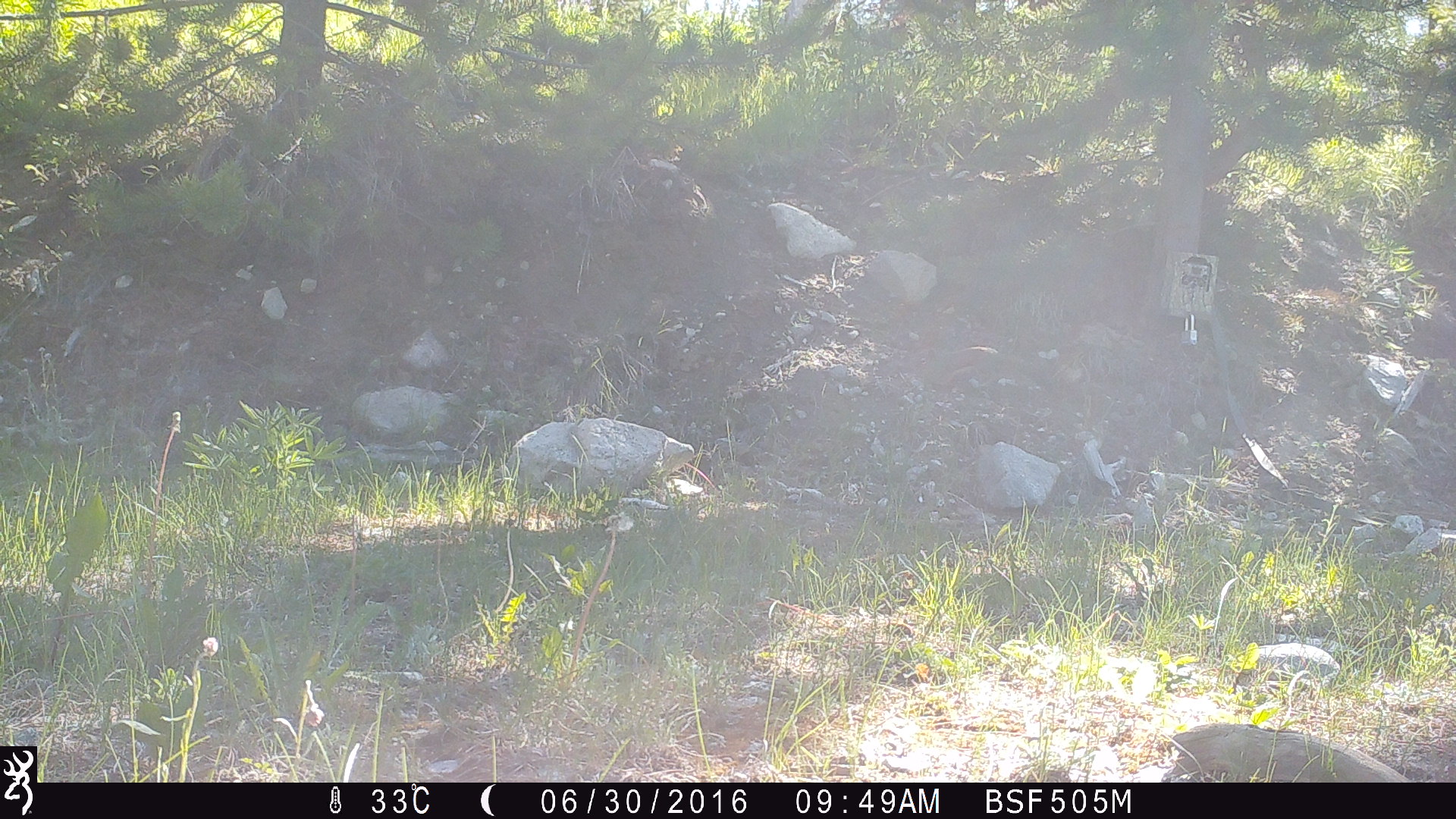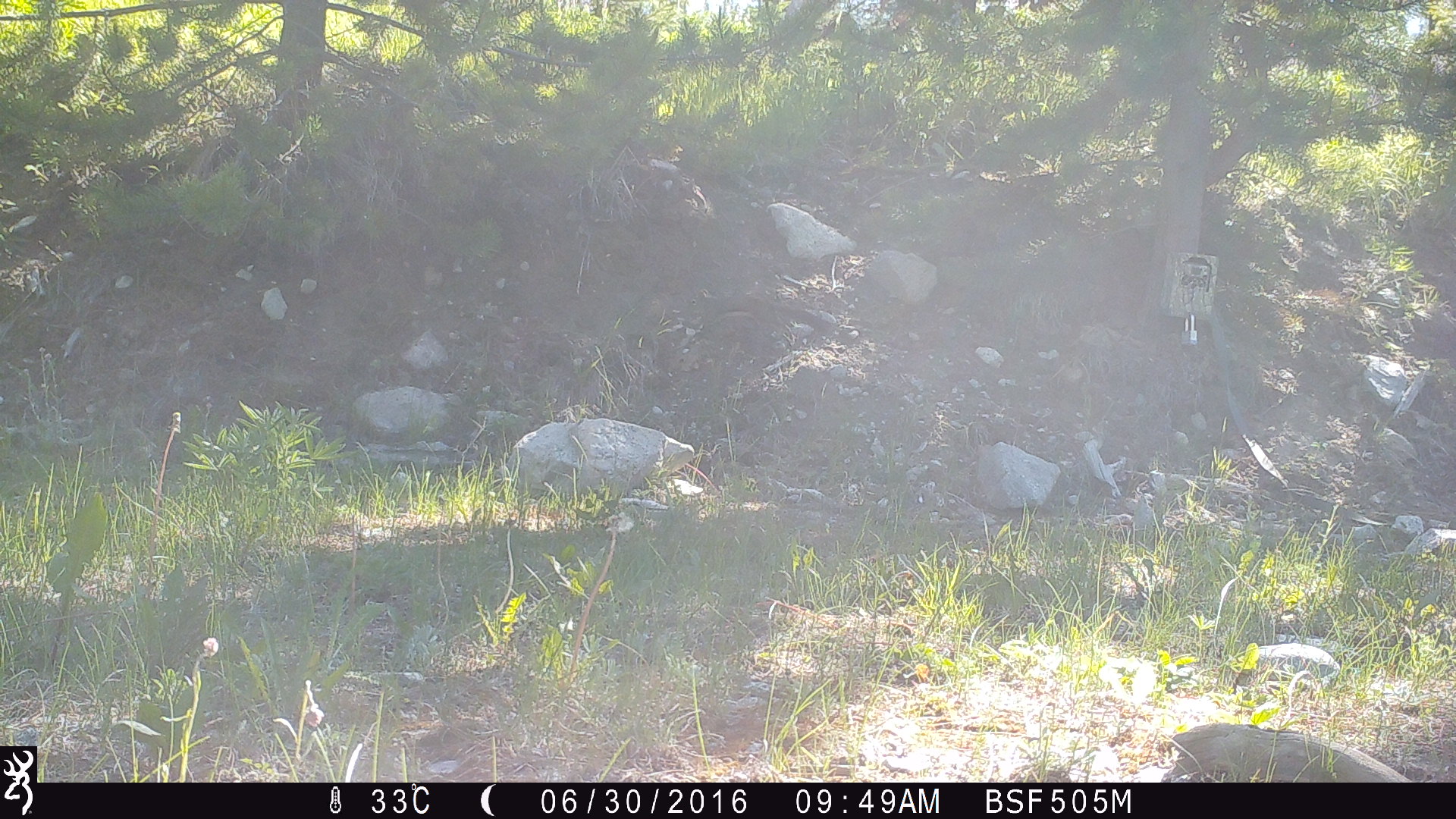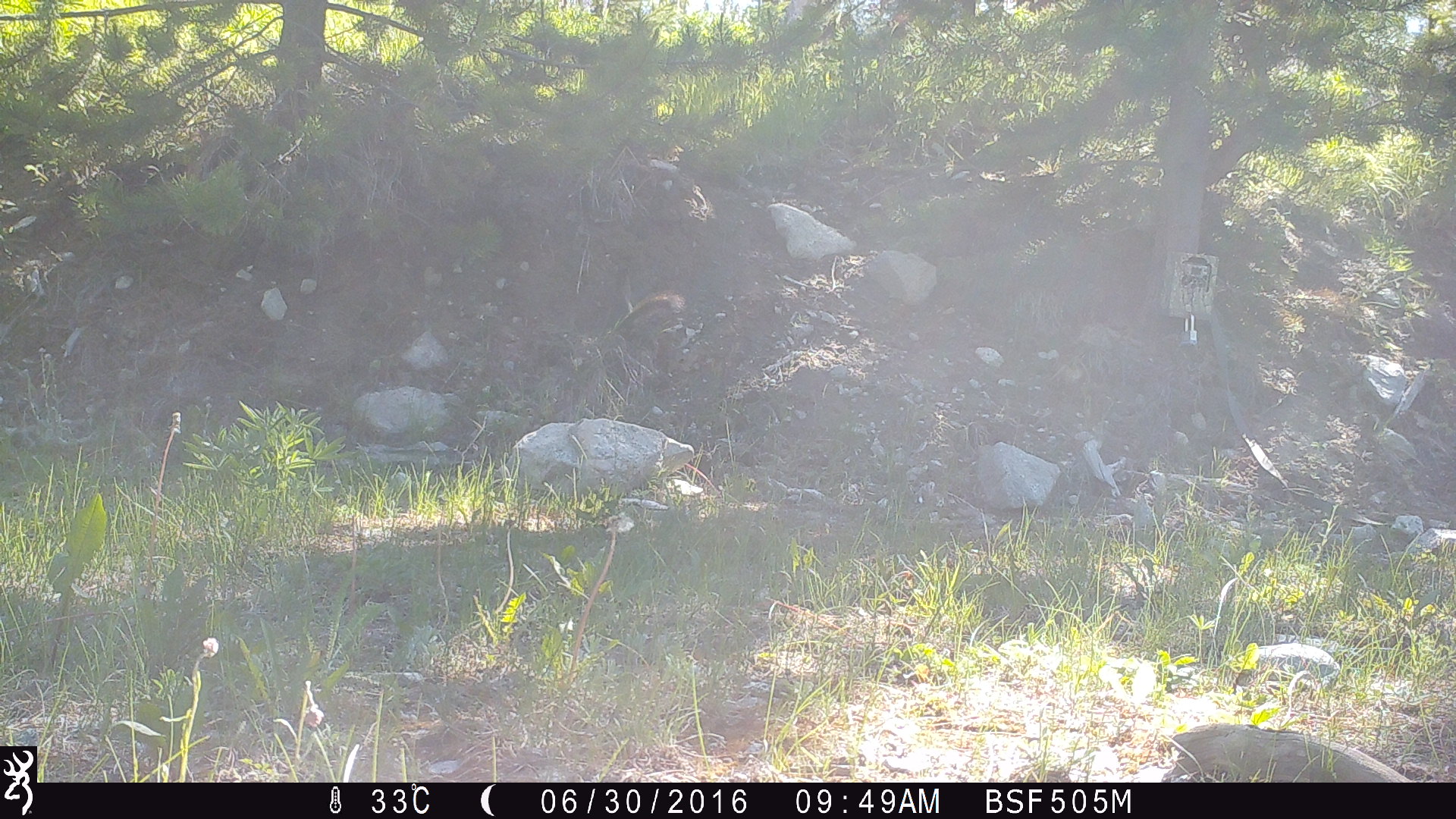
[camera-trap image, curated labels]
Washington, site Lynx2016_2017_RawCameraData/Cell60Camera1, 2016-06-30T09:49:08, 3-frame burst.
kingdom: Animalia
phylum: Chordata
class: Mammalia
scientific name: Mammalia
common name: small mammal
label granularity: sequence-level